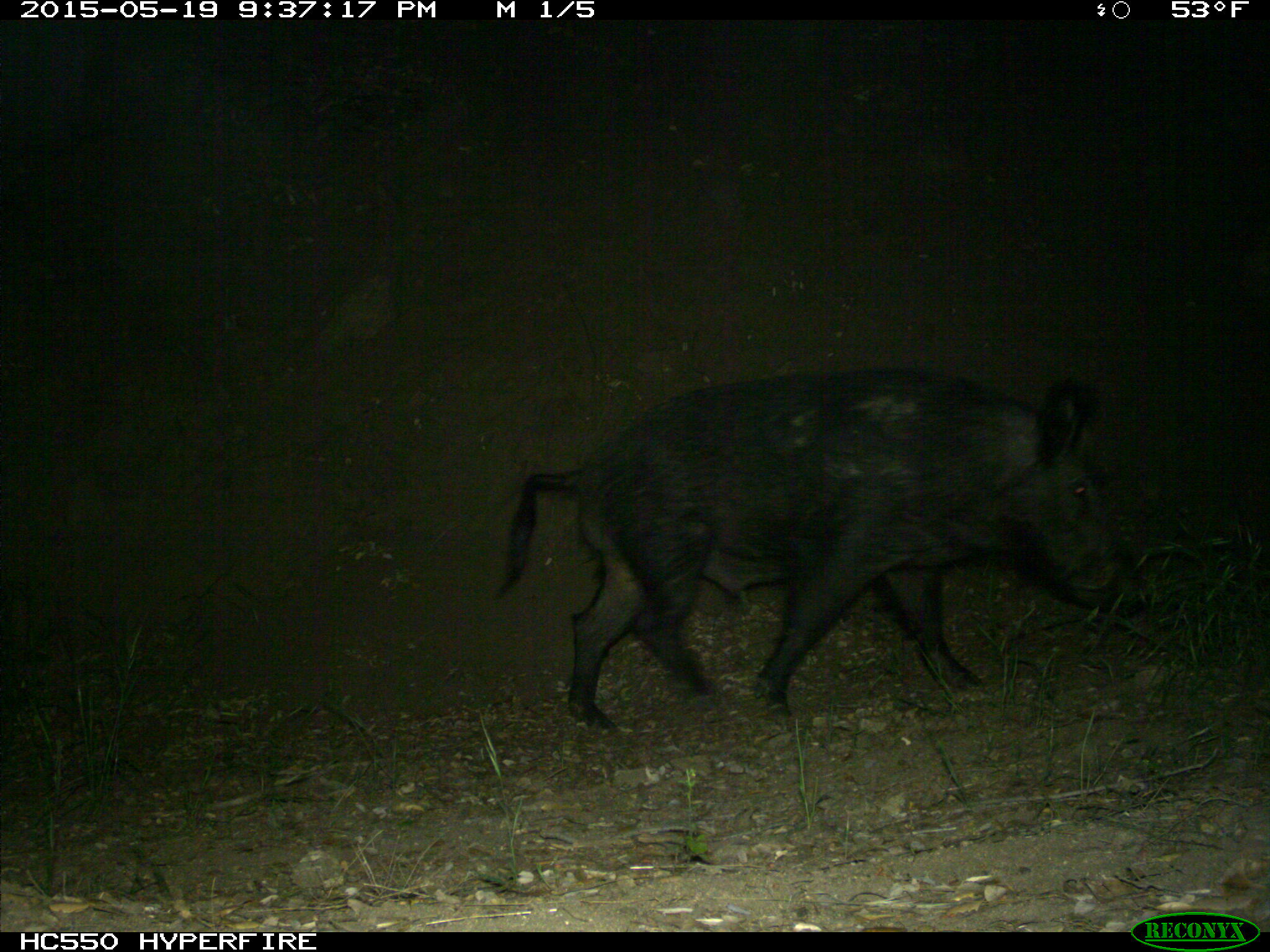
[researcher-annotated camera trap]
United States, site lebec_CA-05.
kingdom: Animalia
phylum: Chordata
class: Mammalia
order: Artiodactyla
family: Suidae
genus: Sus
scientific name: Sus scrofa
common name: wild boar